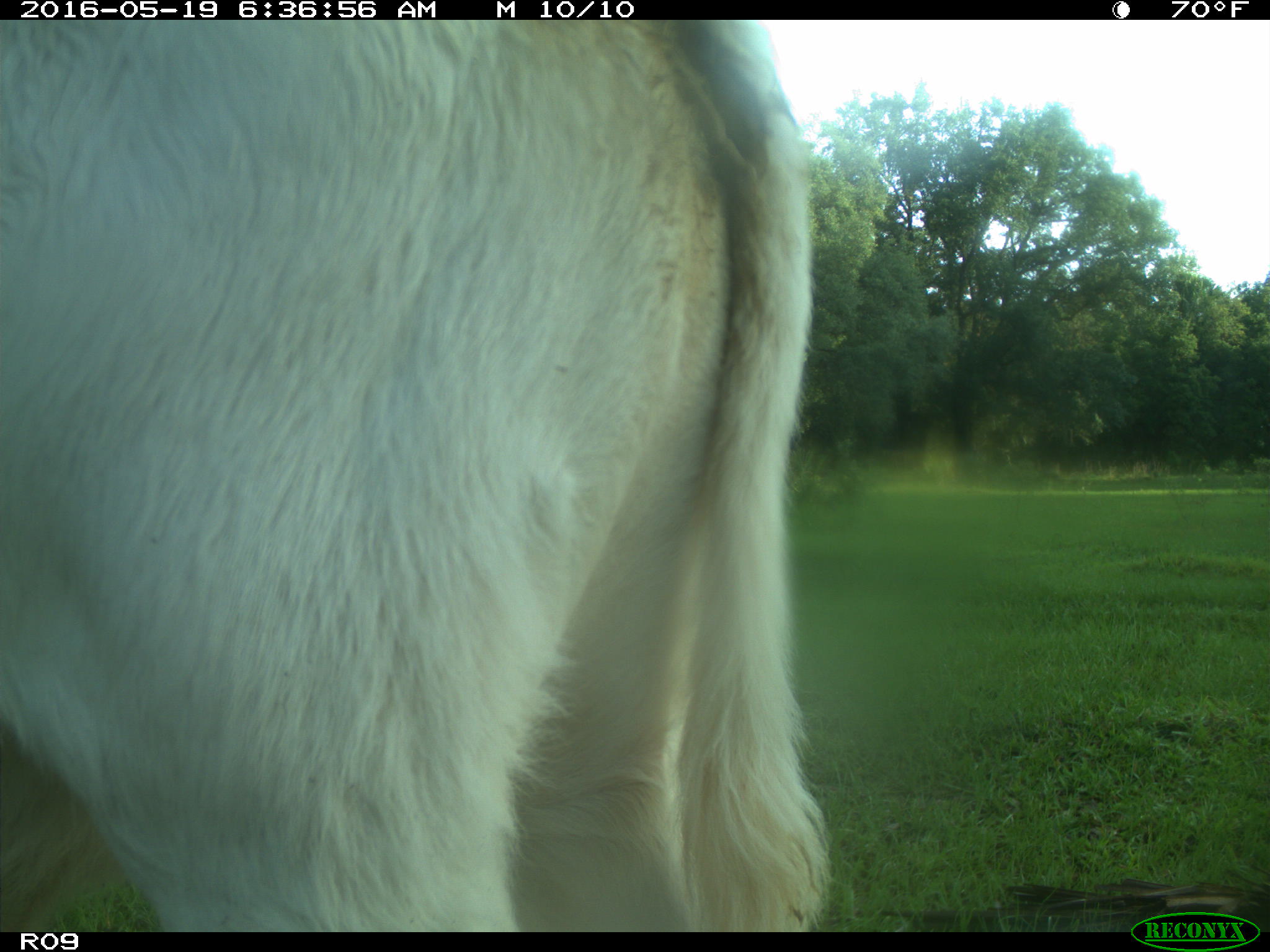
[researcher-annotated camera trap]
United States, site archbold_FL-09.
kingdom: Animalia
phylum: Chordata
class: Mammalia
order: Artiodactyla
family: Bovidae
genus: Bos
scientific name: Bos taurus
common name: domestic cow